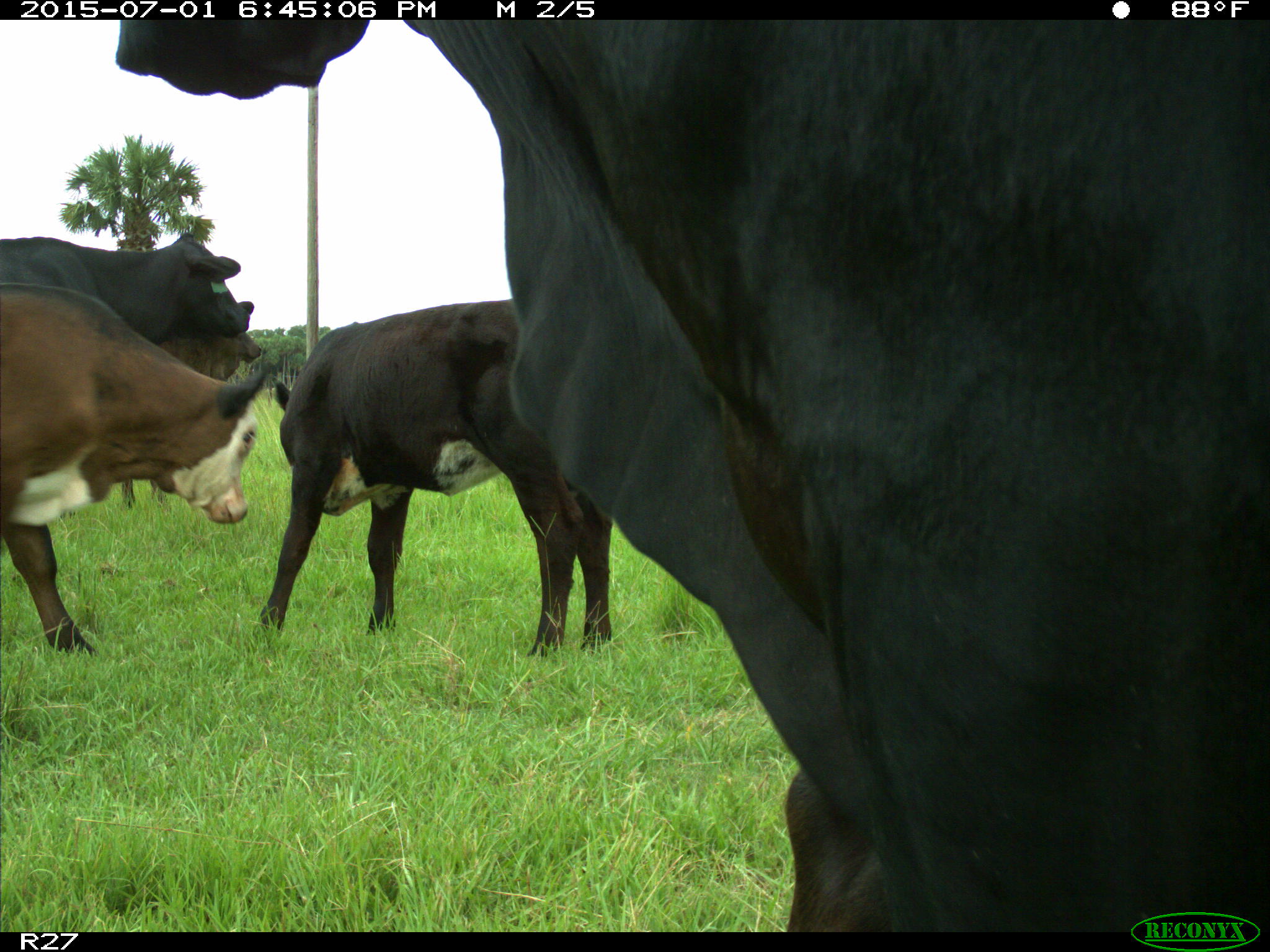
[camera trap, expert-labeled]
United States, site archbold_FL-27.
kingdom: Animalia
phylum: Chordata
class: Mammalia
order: Artiodactyla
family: Bovidae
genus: Bos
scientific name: Bos taurus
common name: domestic cow